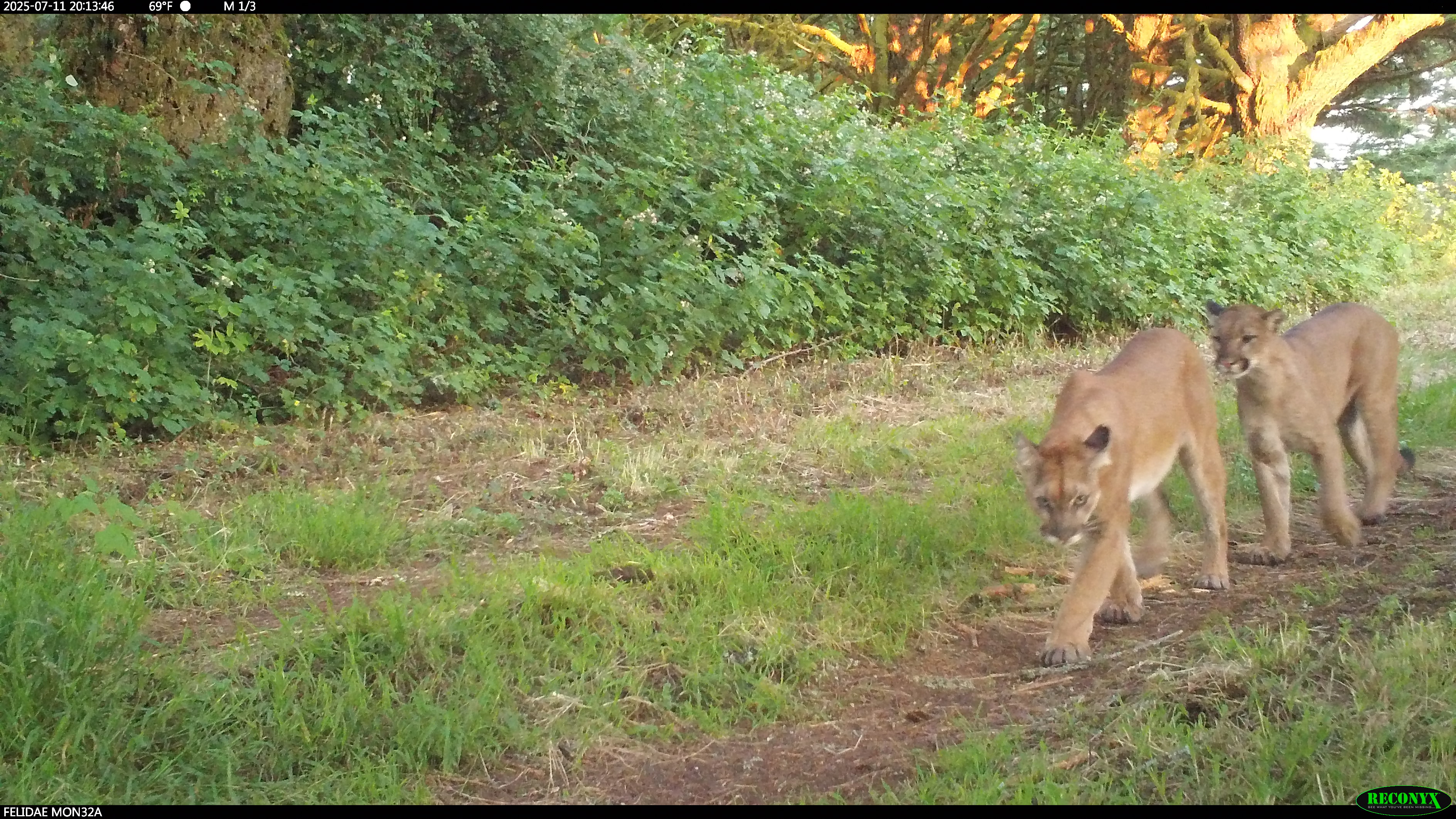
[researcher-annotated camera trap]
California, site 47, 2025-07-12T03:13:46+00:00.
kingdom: Animalia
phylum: Chordata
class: Mammalia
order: Carnivora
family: Felidae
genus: Puma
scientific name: Puma concolor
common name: puma